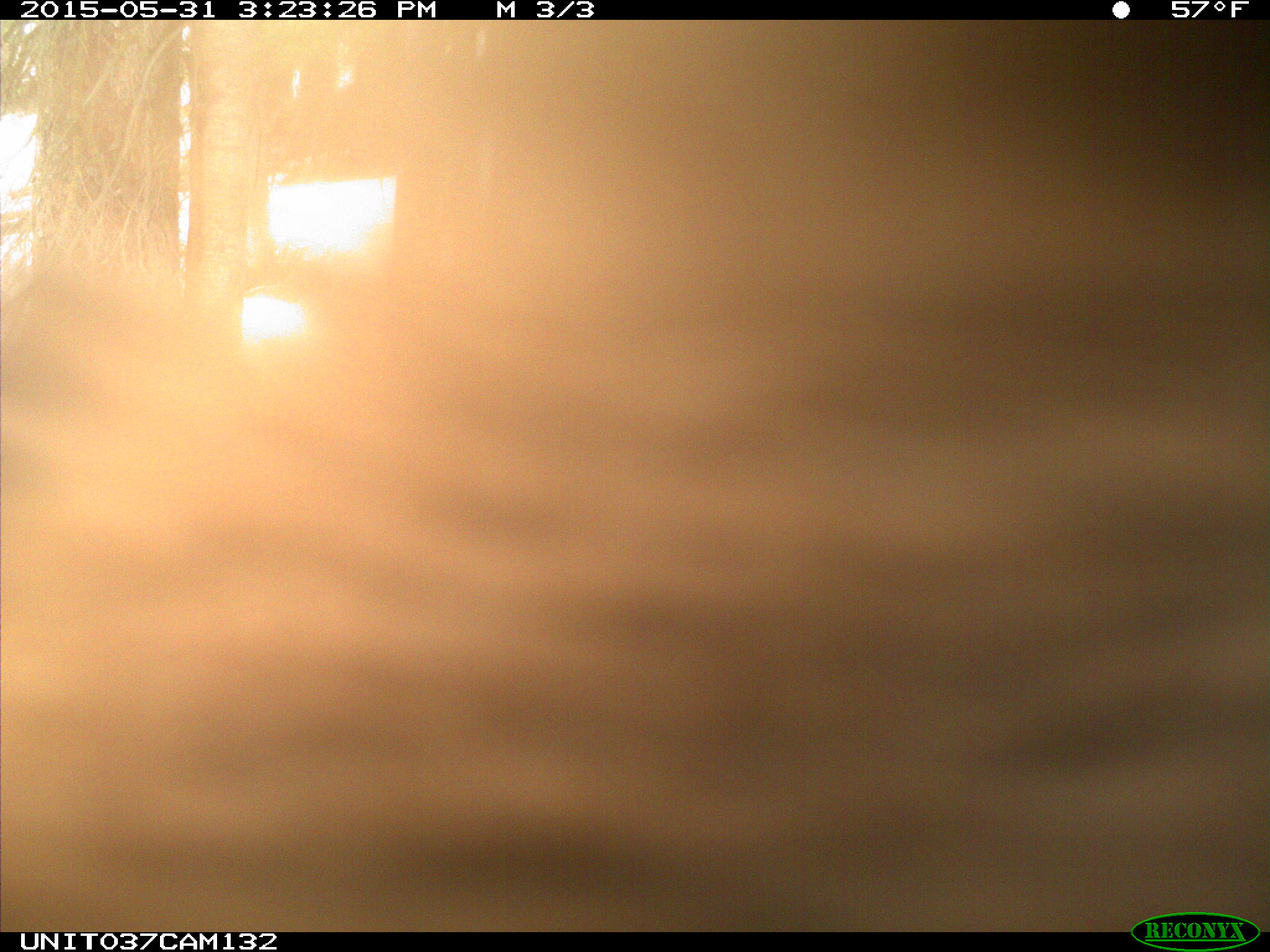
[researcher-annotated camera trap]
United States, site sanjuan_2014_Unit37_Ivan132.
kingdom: Animalia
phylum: Chordata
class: Mammalia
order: Carnivora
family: Ursidae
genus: Ursus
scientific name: Ursus americanus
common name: american black bear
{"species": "Ursus americanus (american black bear)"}